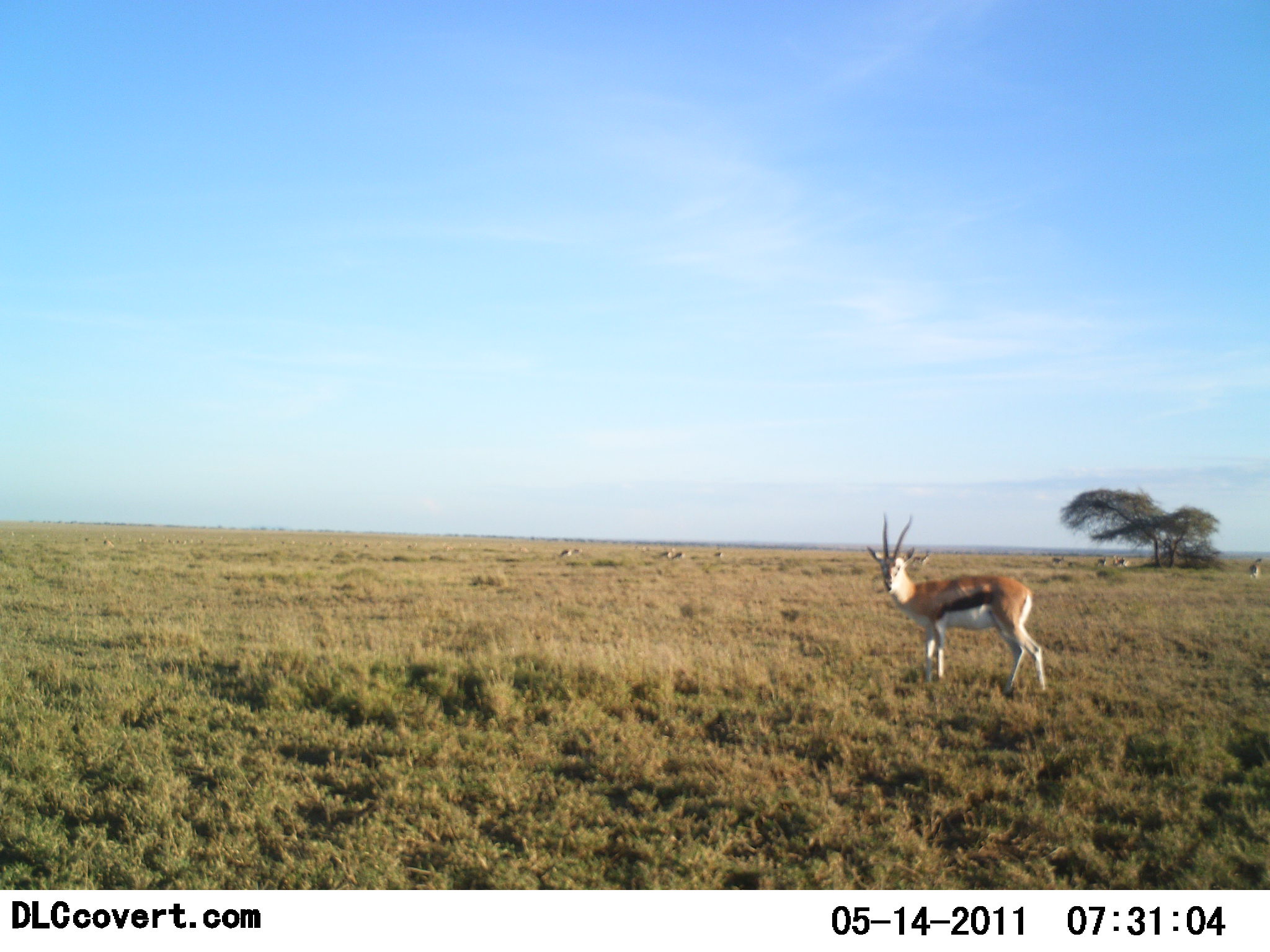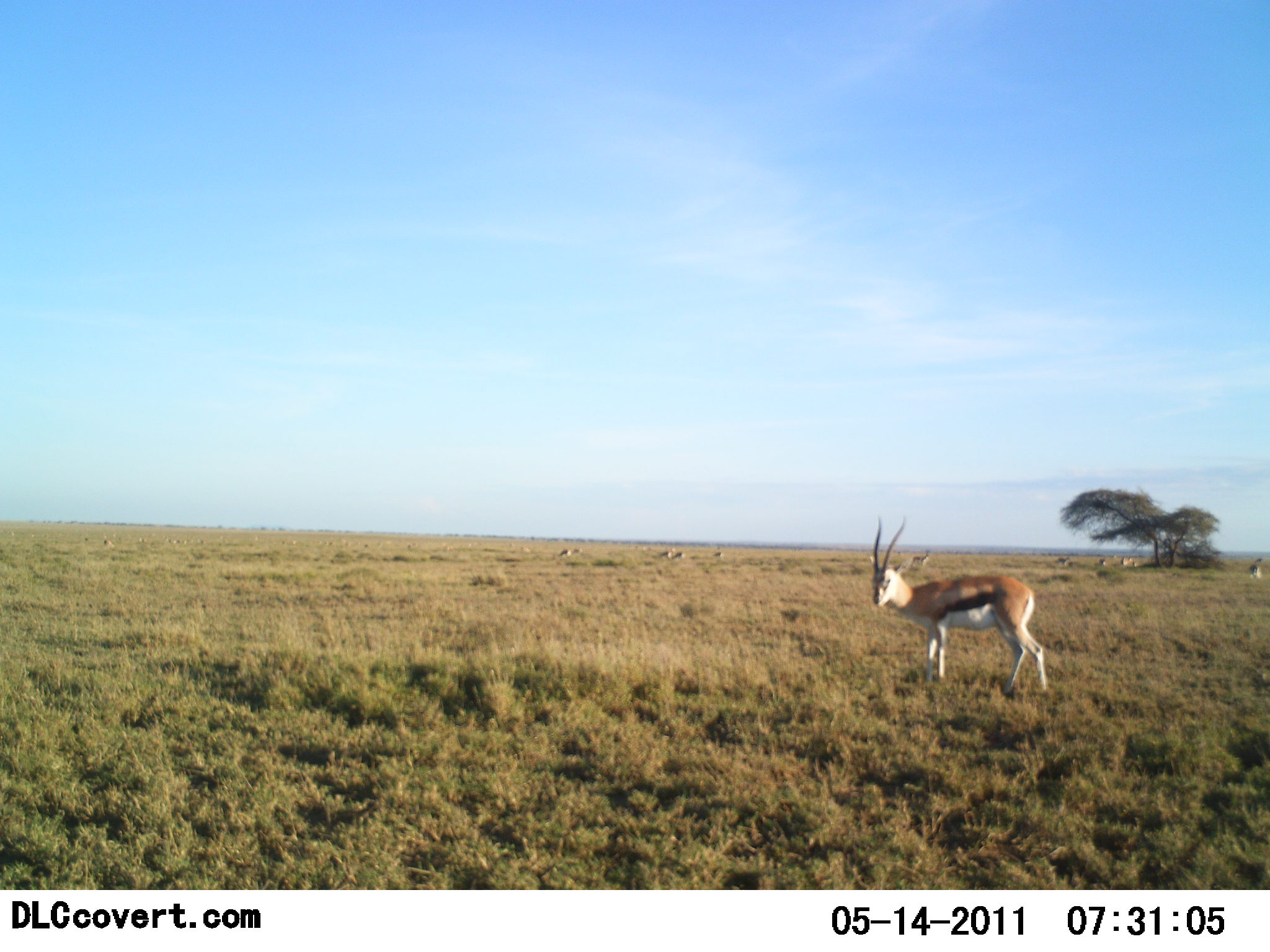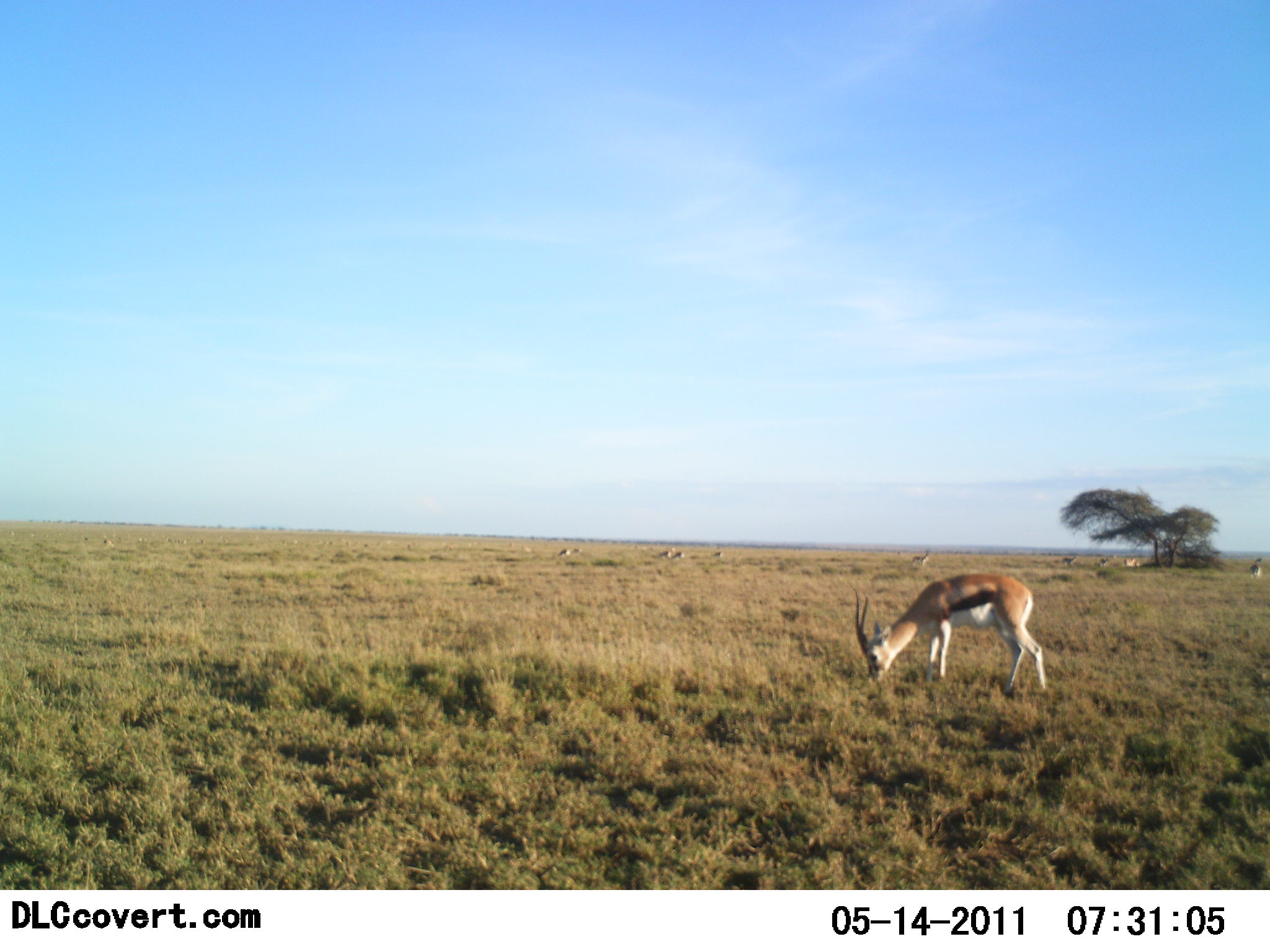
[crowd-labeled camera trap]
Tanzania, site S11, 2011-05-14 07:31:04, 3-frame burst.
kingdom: Animalia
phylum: Chordata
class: Mammalia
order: Artiodactyla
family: Bovidae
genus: Eudorcas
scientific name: Eudorcas thomsonii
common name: thomson's gazelle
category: gazellethomsons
Gazellethomsons (thomson's gazelle) (Eudorcas thomsonii), count 7. Behavior (volunteer vote fractions): standing 67%, resting 8%, moving 17%, interacting 0%. Young present (vote fraction): 0%. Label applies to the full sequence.